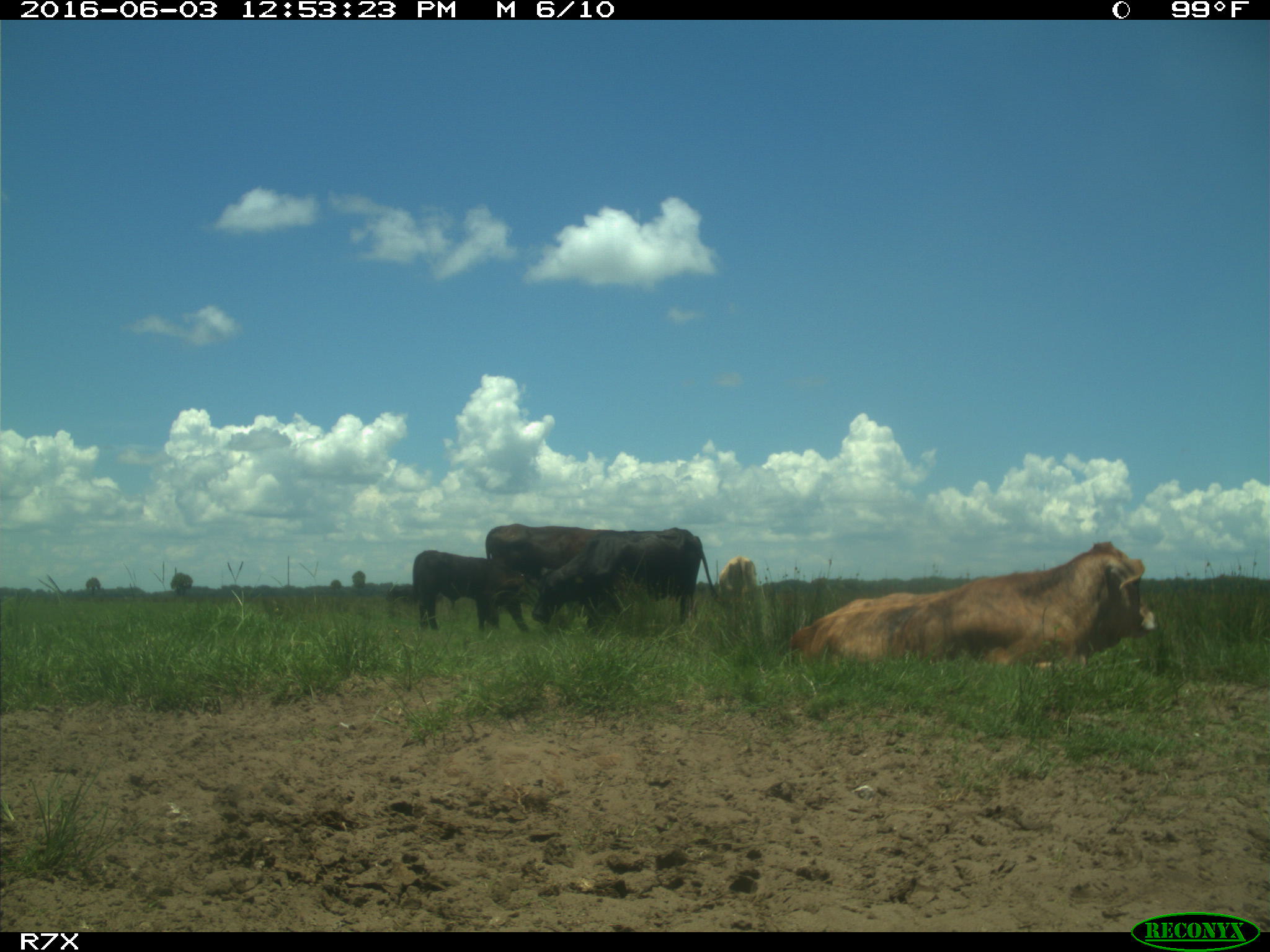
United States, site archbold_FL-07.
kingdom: Animalia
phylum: Chordata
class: Mammalia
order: Artiodactyla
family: Bovidae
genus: Bos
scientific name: Bos taurus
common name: domestic cow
Bos taurus (domestic cow).